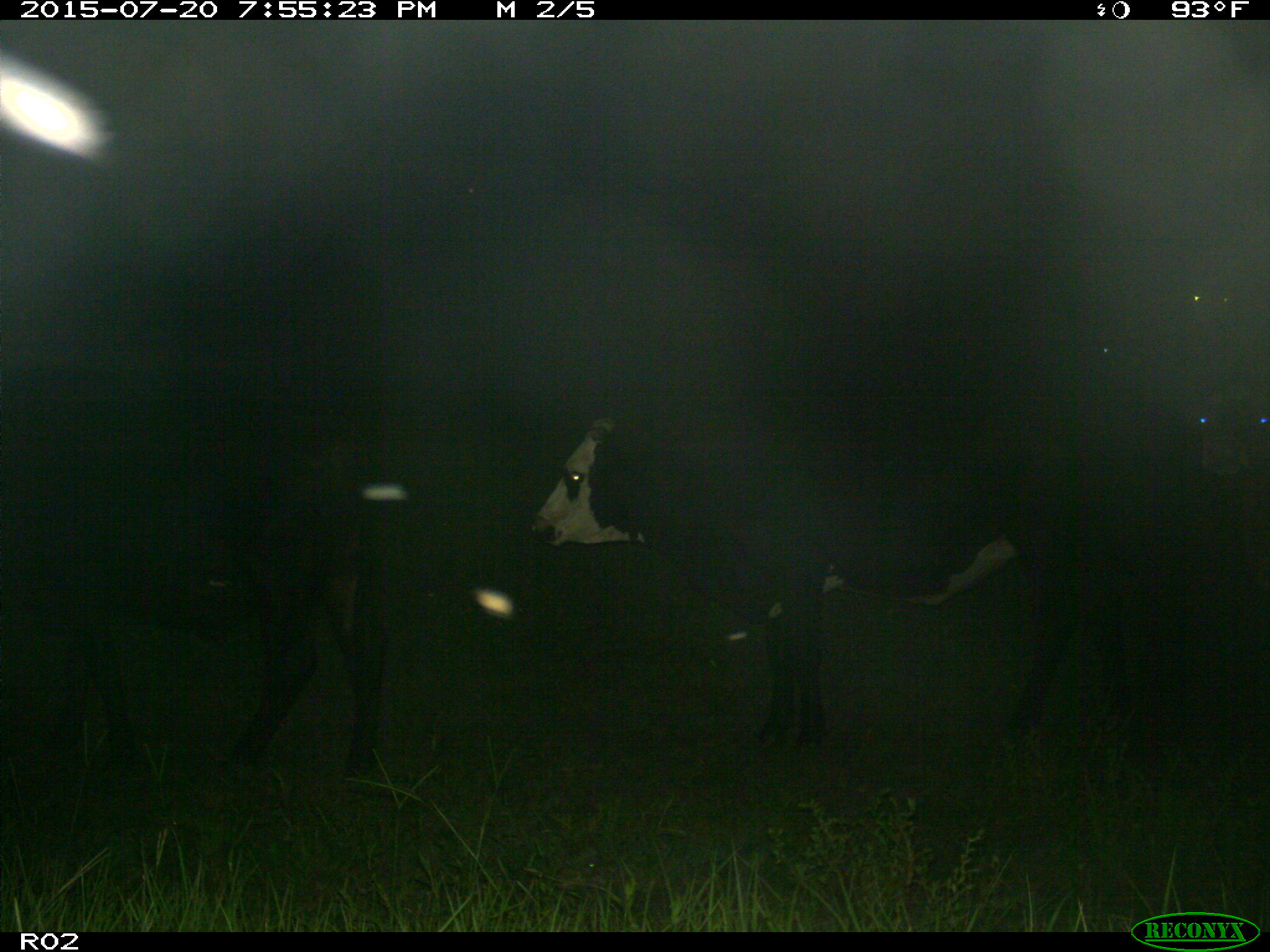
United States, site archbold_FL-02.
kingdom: Animalia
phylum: Chordata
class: Mammalia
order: Artiodactyla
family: Bovidae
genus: Bos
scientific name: Bos taurus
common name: domestic cow